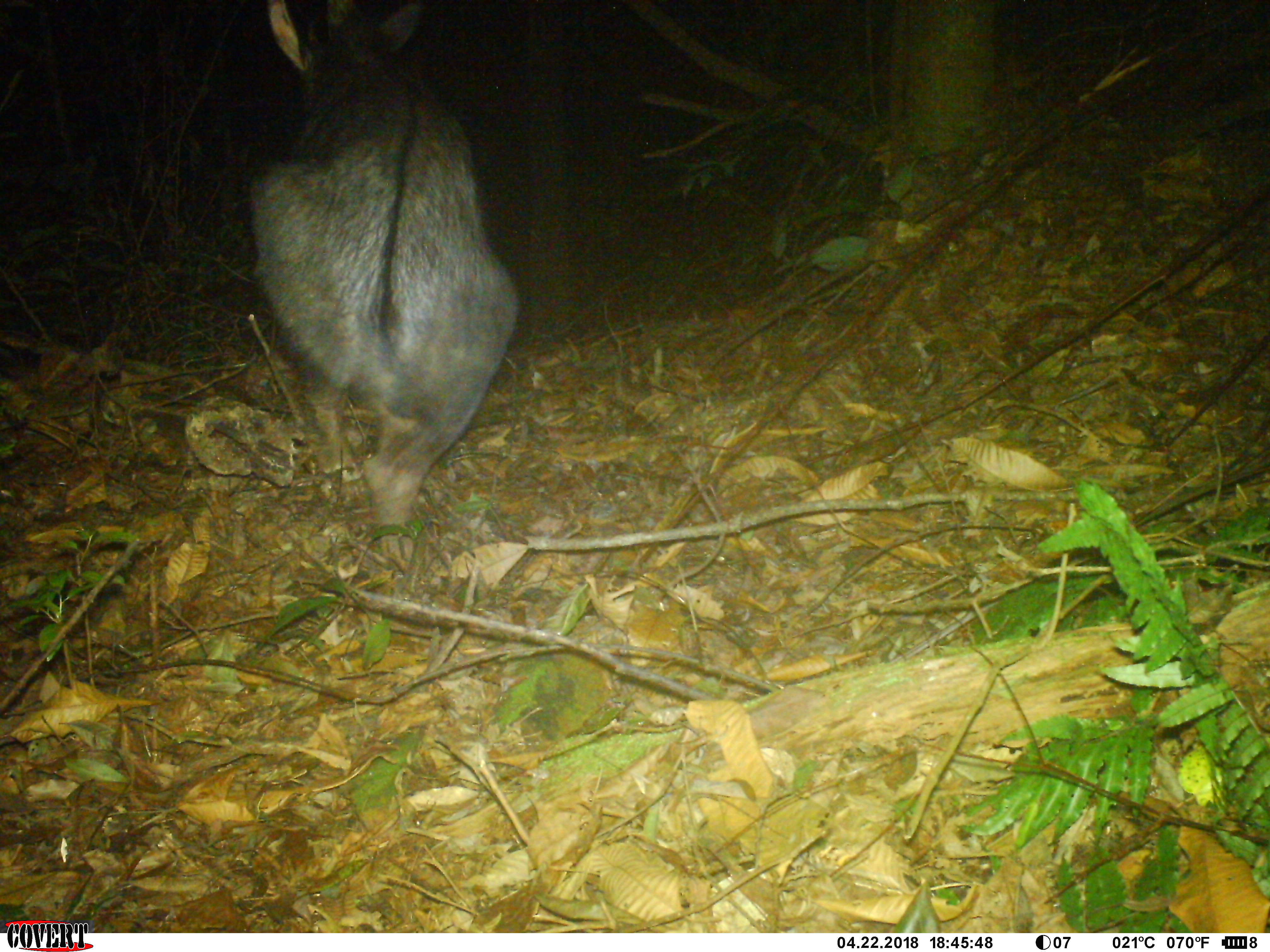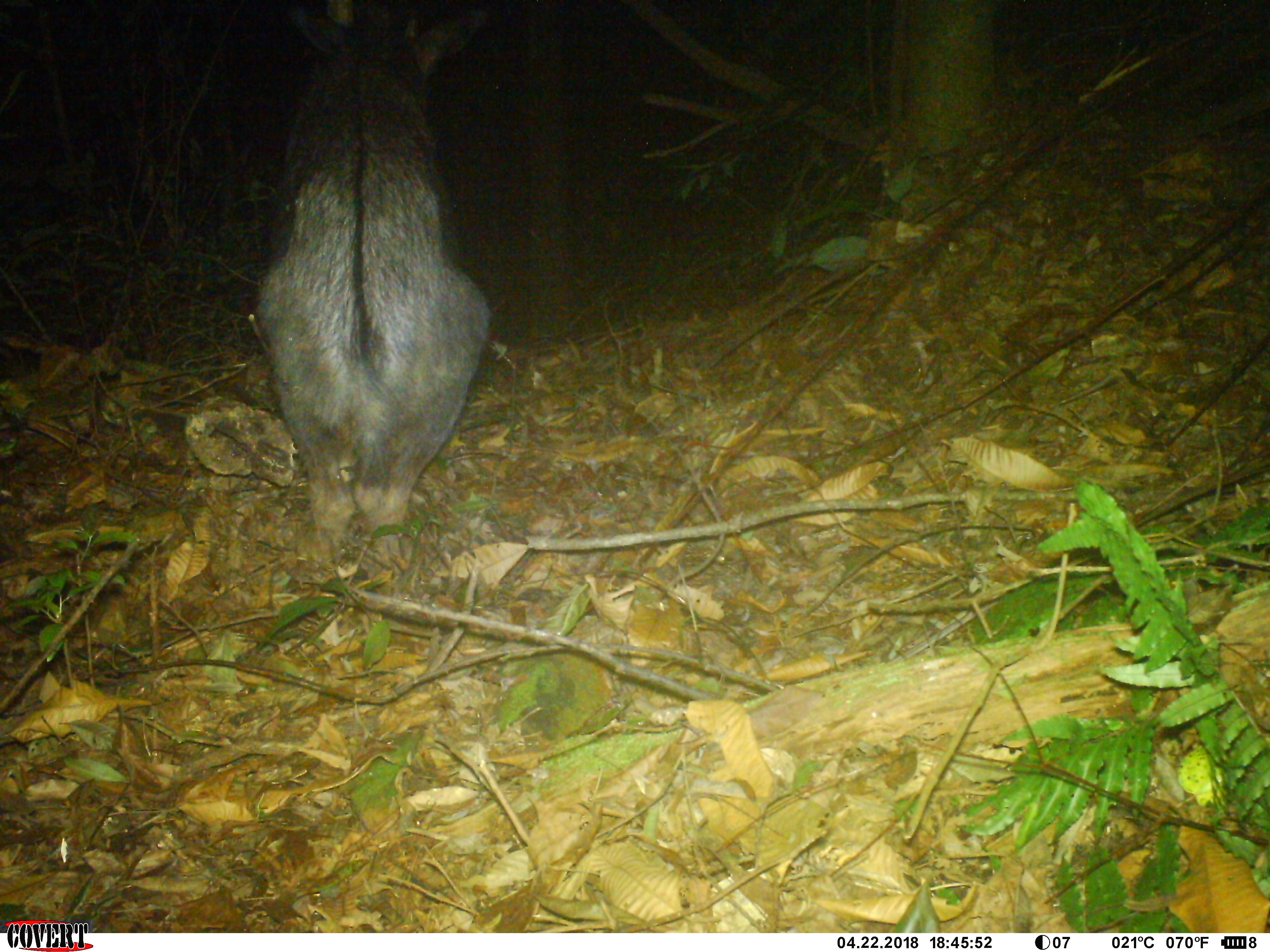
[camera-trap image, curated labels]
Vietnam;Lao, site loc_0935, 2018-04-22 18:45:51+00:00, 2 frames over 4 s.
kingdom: Animalia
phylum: Chordata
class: Mammalia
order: Artiodactyla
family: Bovidae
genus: Capricornis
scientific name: Capricornis sumatraensis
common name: chinese serow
Chinese serow (Capricornis sumatraensis). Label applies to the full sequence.